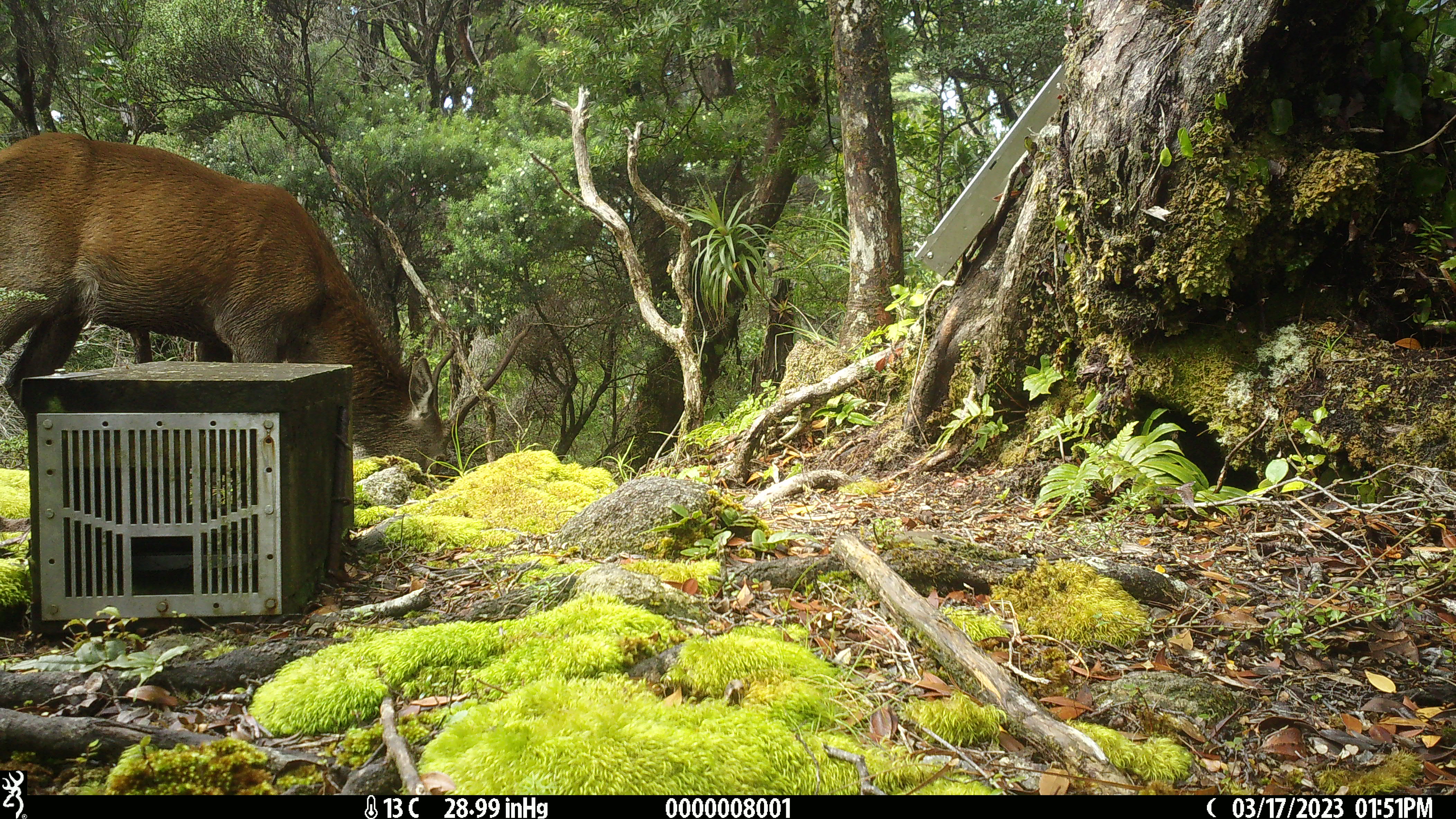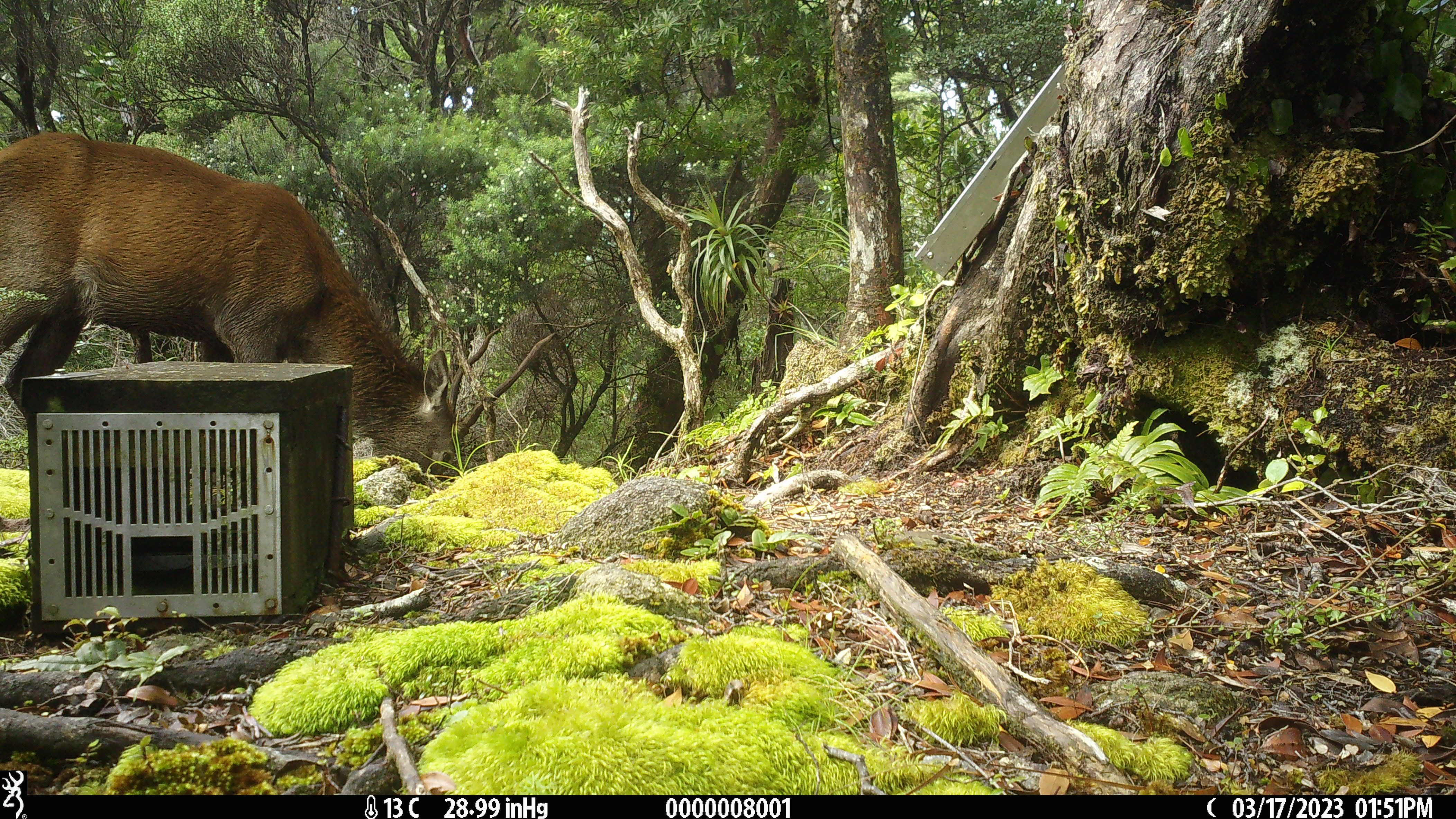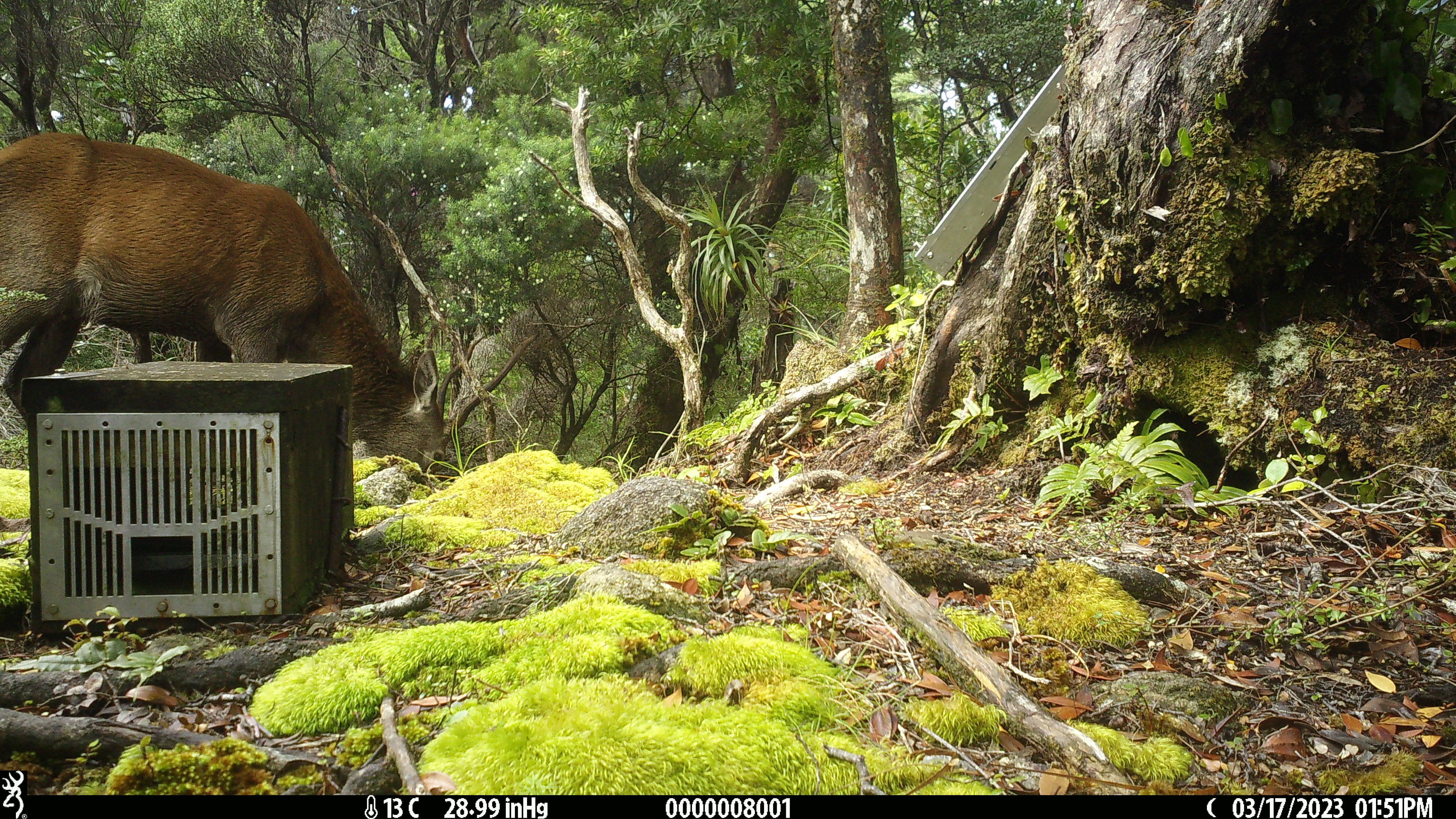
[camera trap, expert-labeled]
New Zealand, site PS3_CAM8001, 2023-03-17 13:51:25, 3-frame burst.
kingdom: Animalia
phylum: Chordata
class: Mammalia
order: Artiodactyla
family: Cervidae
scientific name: Cervidae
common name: deer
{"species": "deer (Cervidae)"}